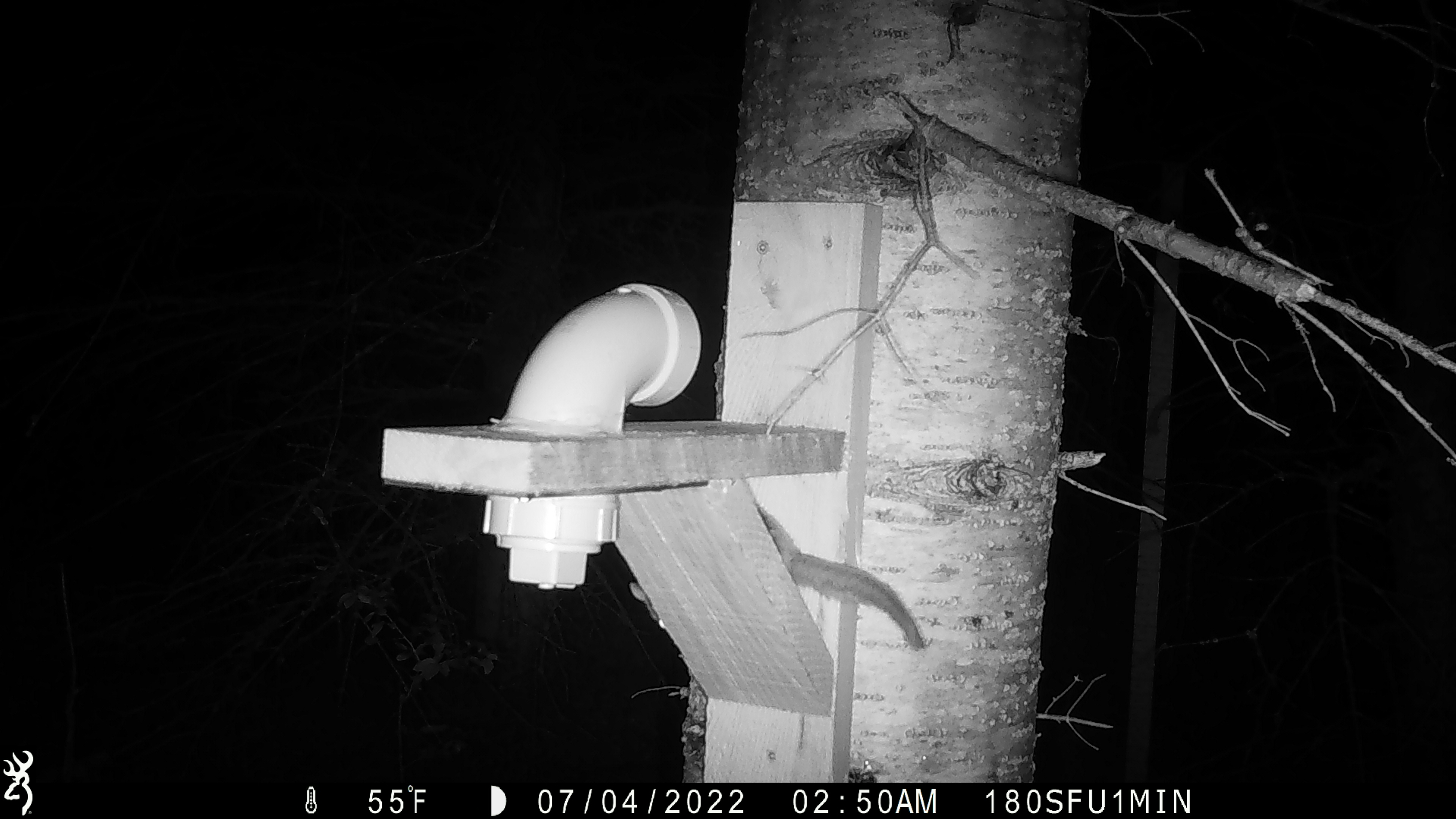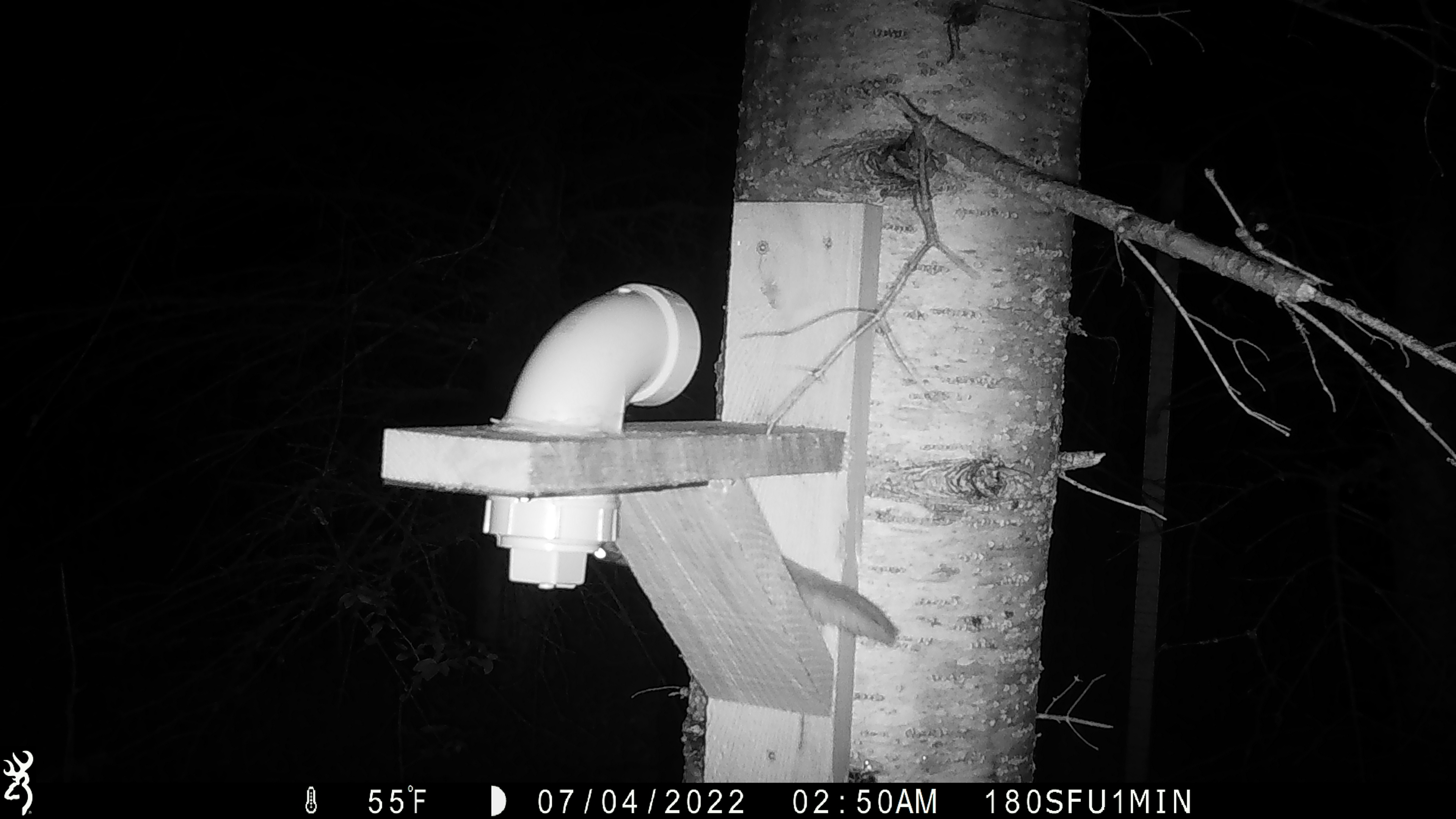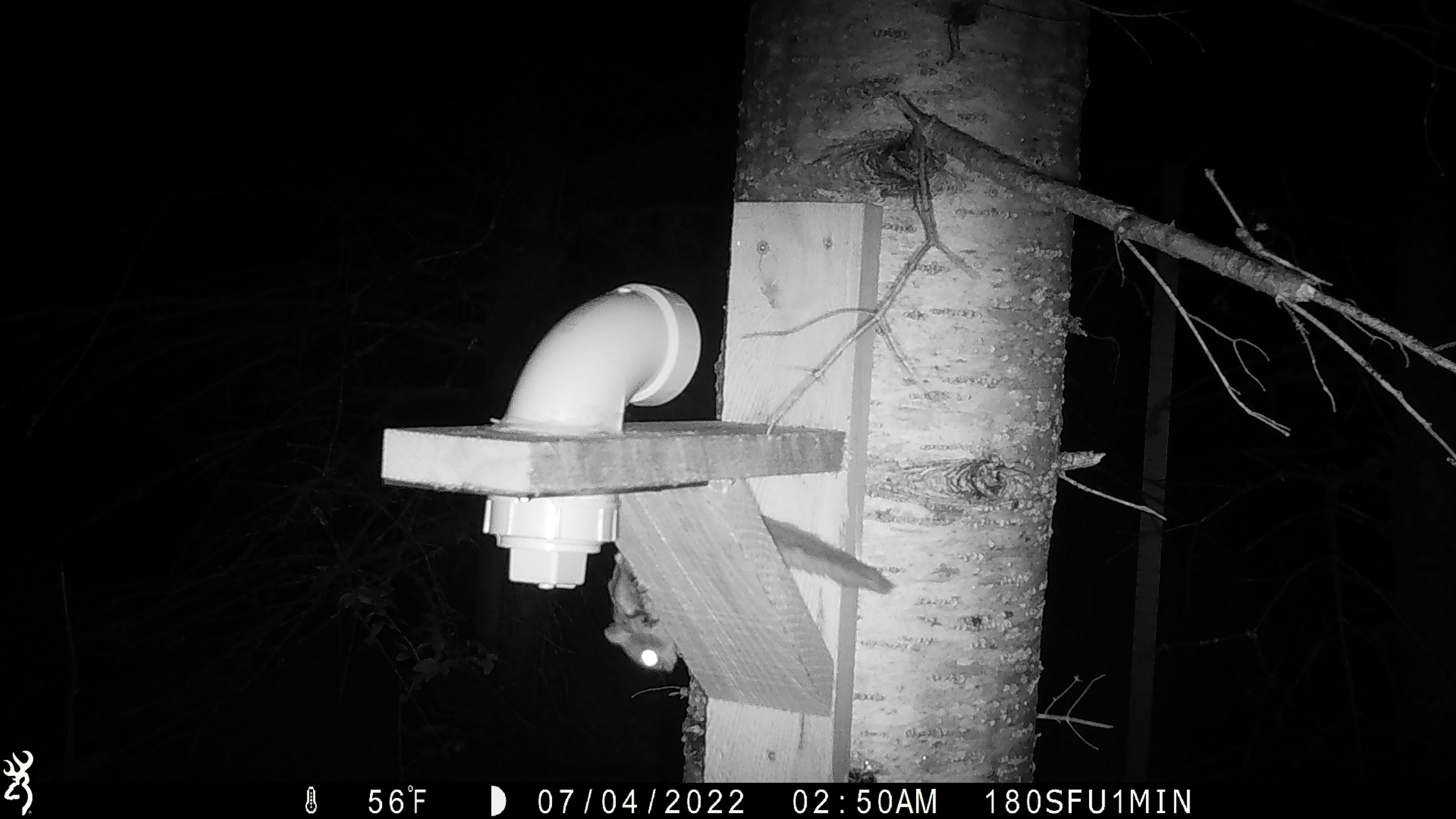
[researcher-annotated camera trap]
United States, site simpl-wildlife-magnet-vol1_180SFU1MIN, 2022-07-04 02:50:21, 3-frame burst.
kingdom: Animalia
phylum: Chordata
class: Mammalia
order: Rodentia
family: Sciuridae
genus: Glaucomys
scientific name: Glaucomys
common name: flying squirrel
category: flying squirrel sp.